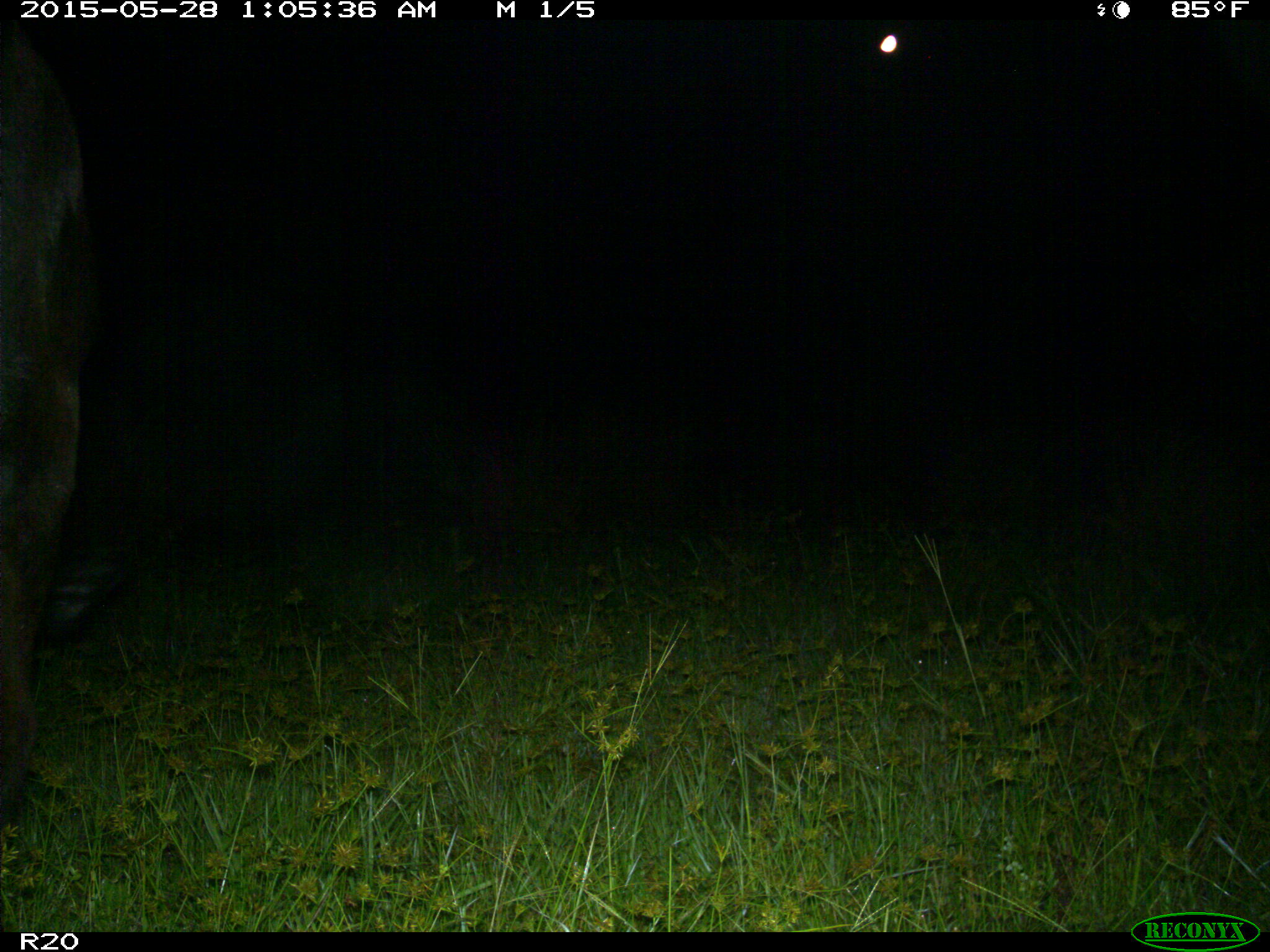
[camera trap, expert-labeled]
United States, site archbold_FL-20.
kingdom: Animalia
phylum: Chordata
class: Mammalia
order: Artiodactyla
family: Bovidae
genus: Bos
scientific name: Bos taurus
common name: domestic cow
Bos taurus (domestic cow).